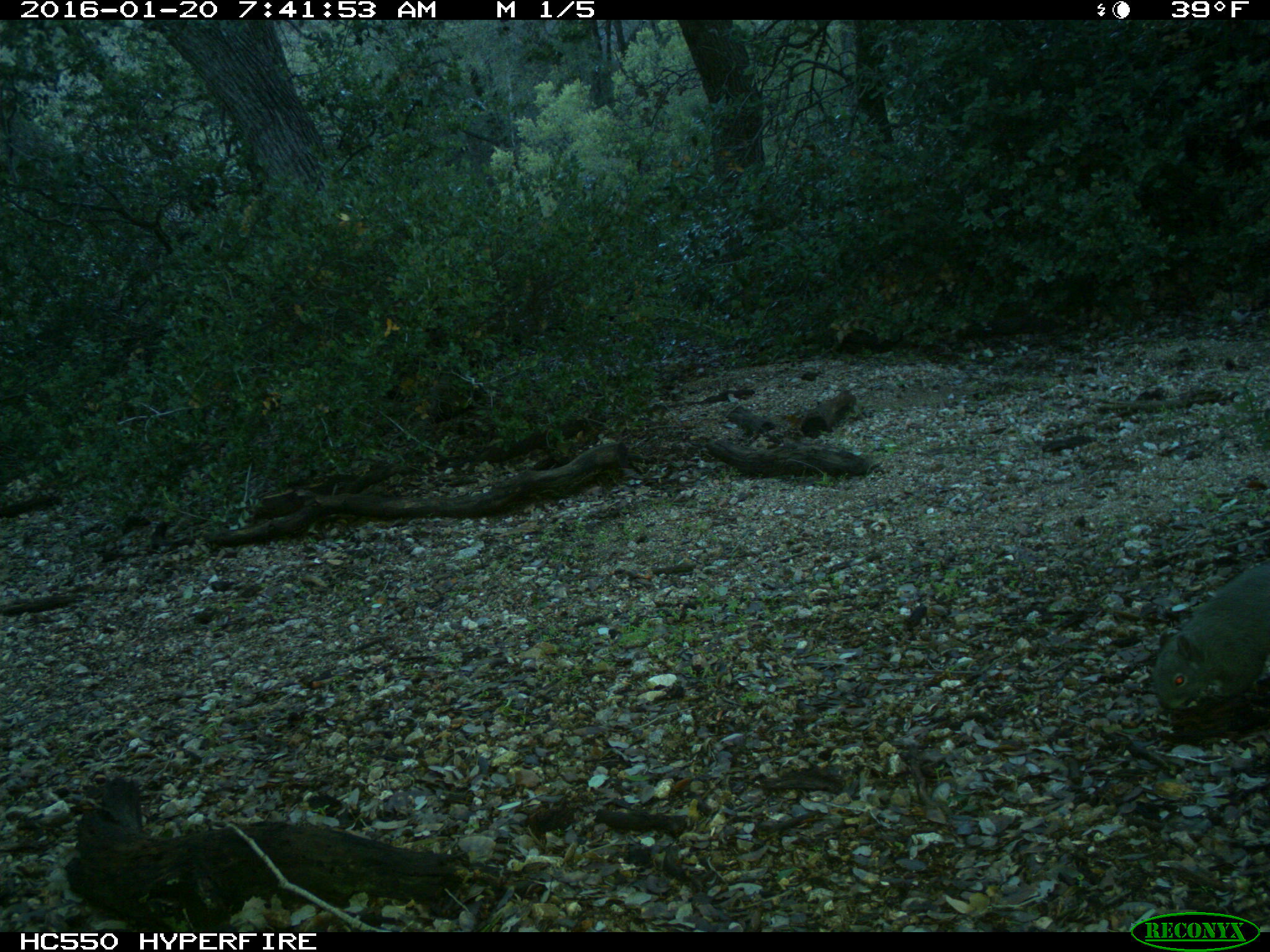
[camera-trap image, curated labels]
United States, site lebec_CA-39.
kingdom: Animalia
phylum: Chordata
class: Mammalia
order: Rodentia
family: Sciuridae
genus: Sciurus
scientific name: Sciurus carolinensis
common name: eastern gray squirrel